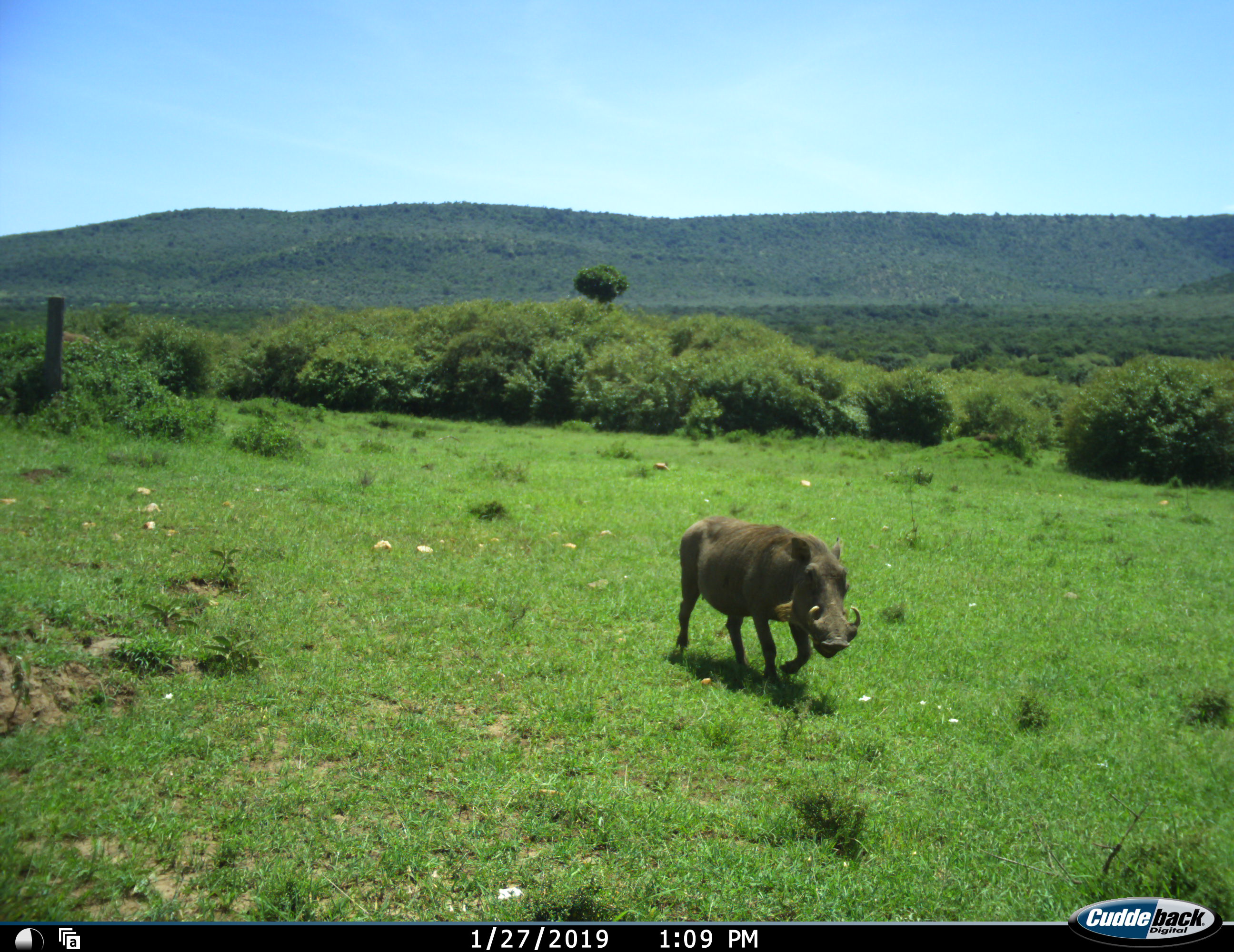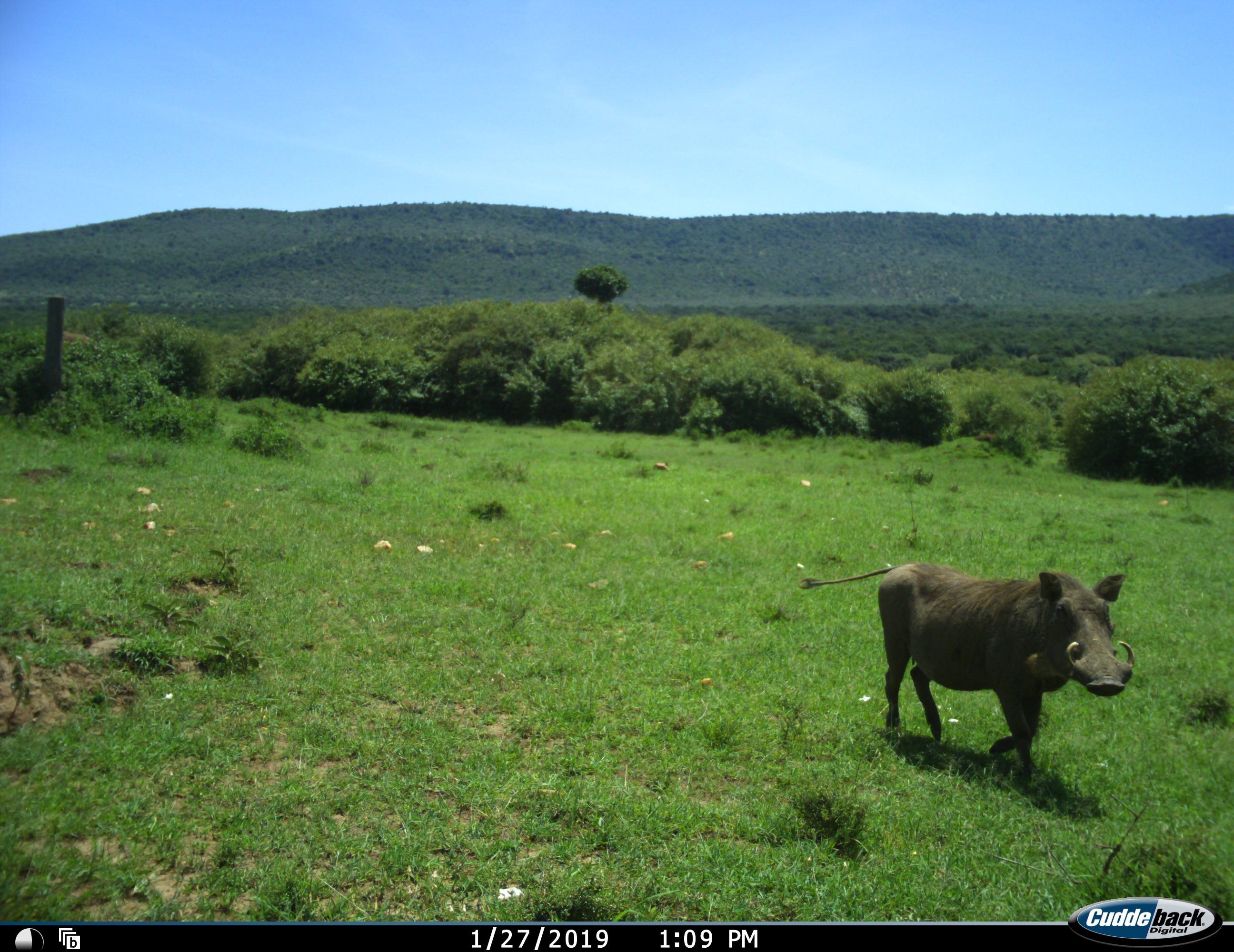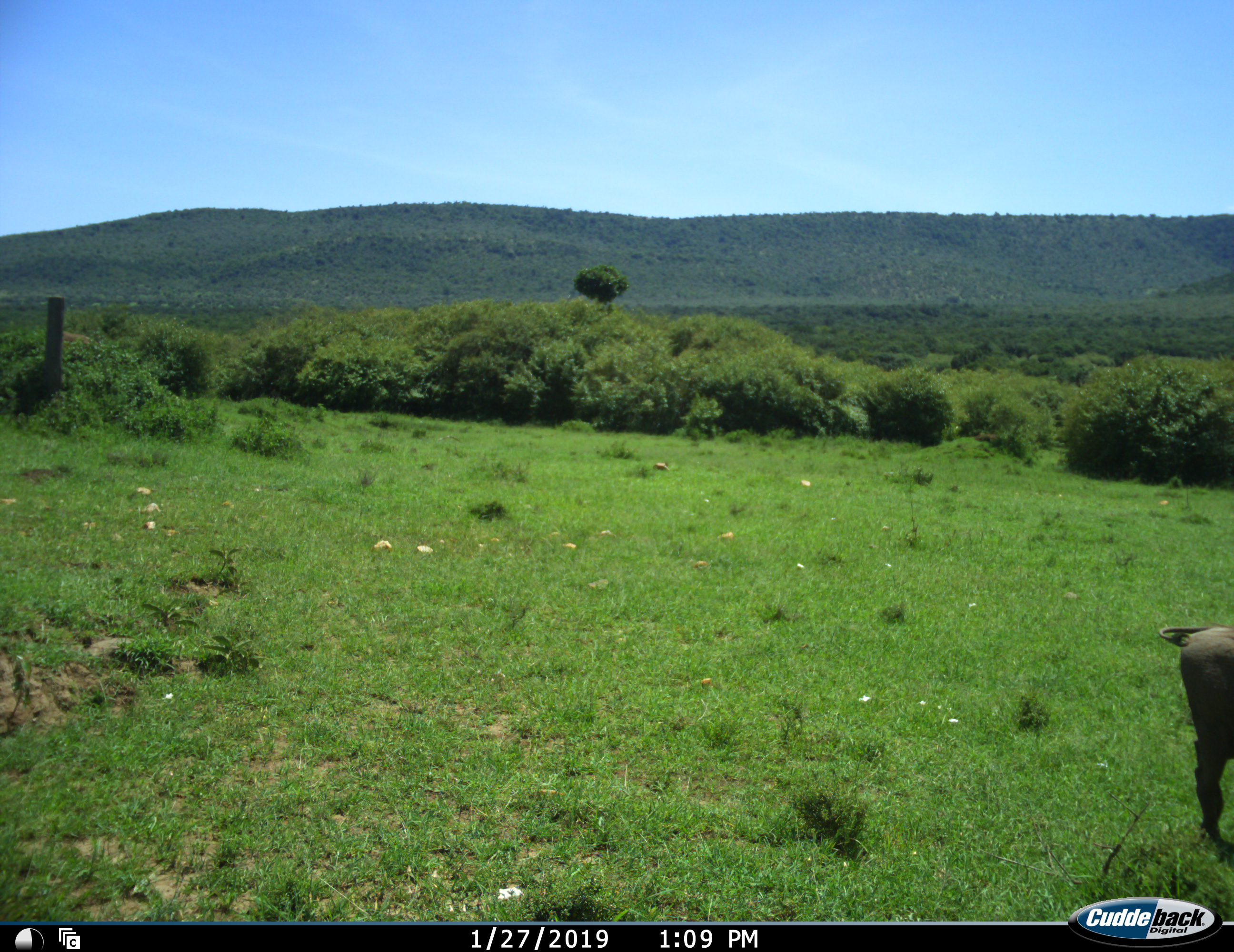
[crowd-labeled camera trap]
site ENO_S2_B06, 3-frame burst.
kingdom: Animalia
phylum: Chordata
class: Mammalia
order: Artiodactyla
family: Suidae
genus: Phacochoerus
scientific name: Phacochoerus africanus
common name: warthog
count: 1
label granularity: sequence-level